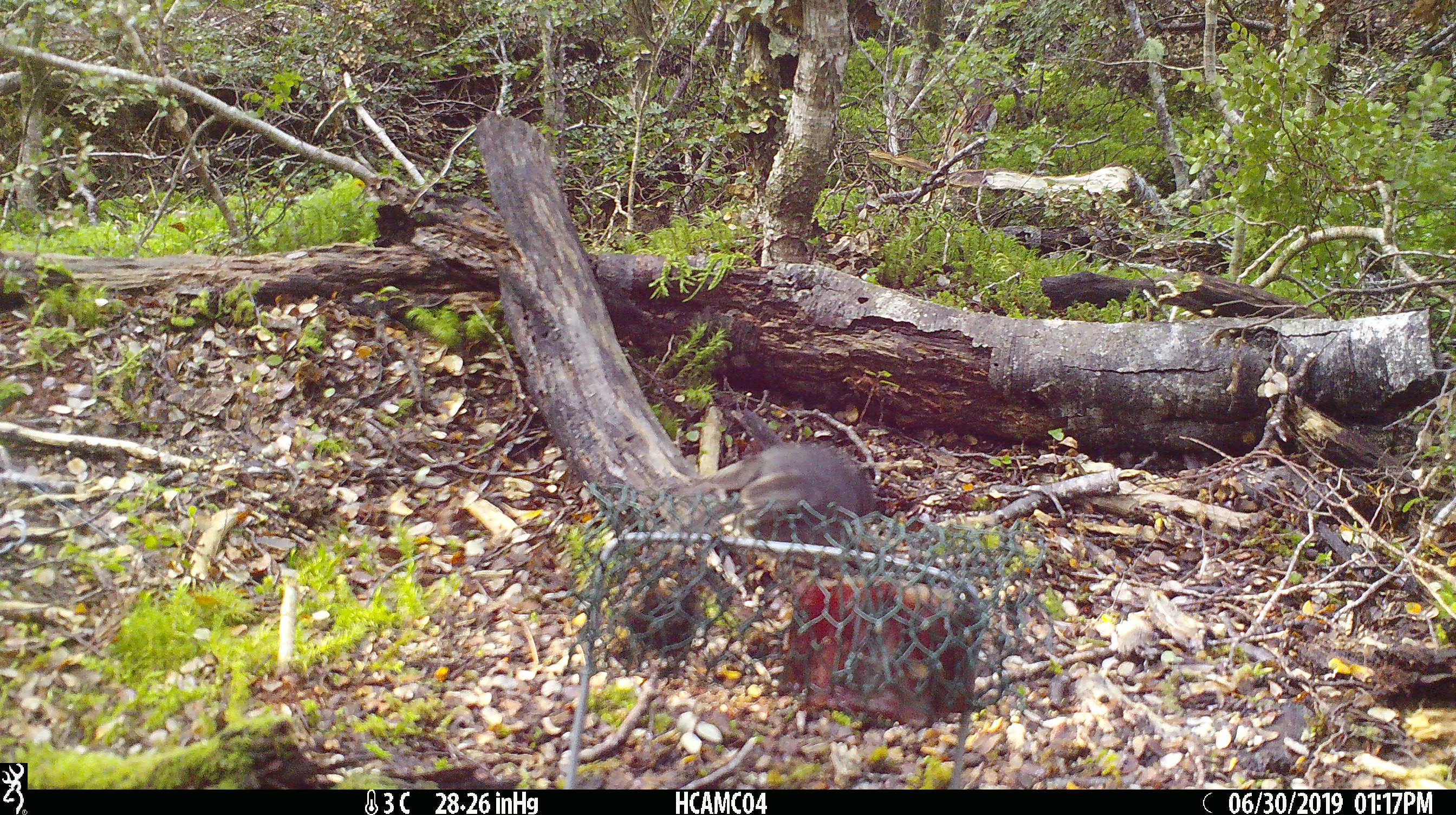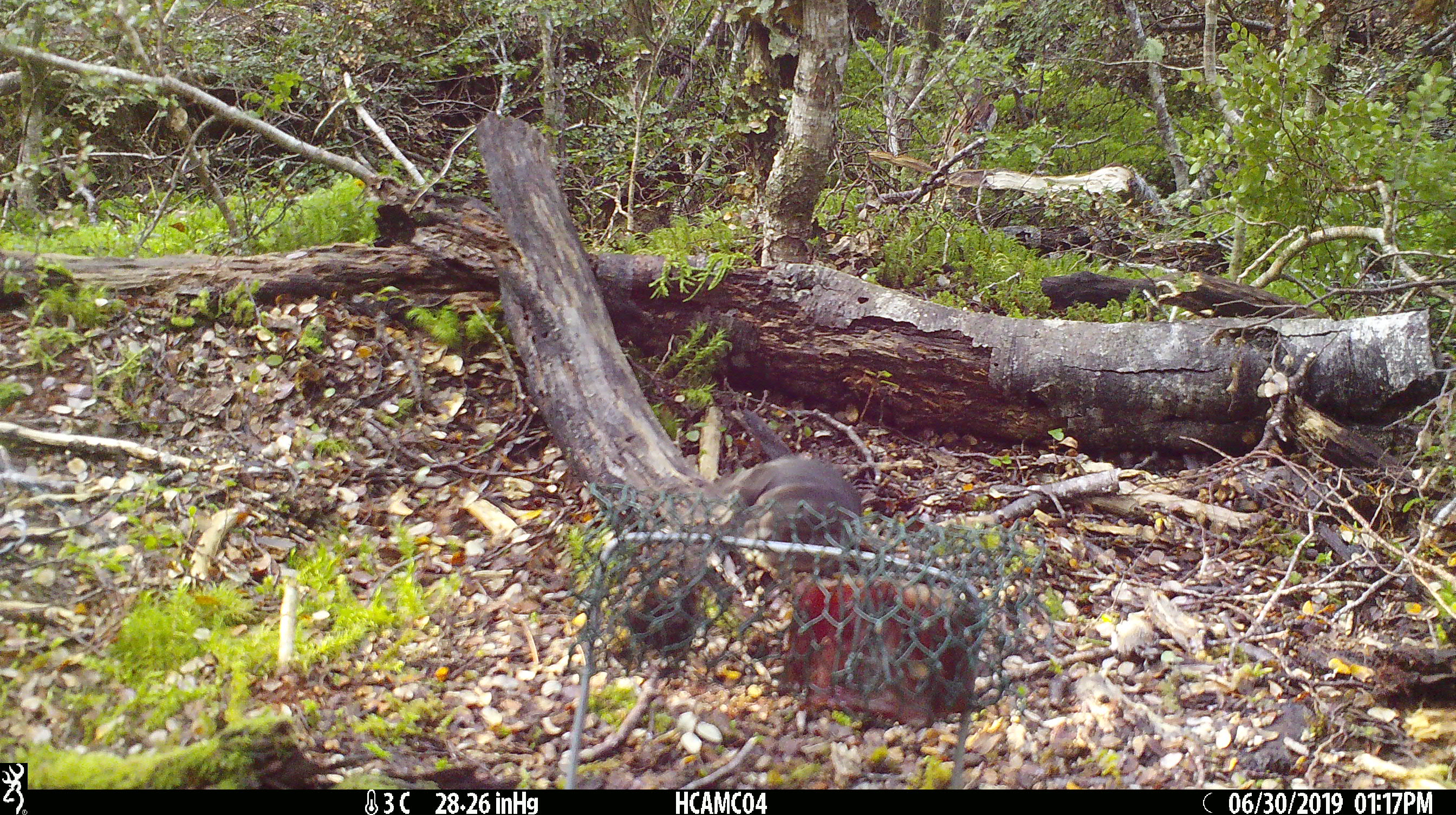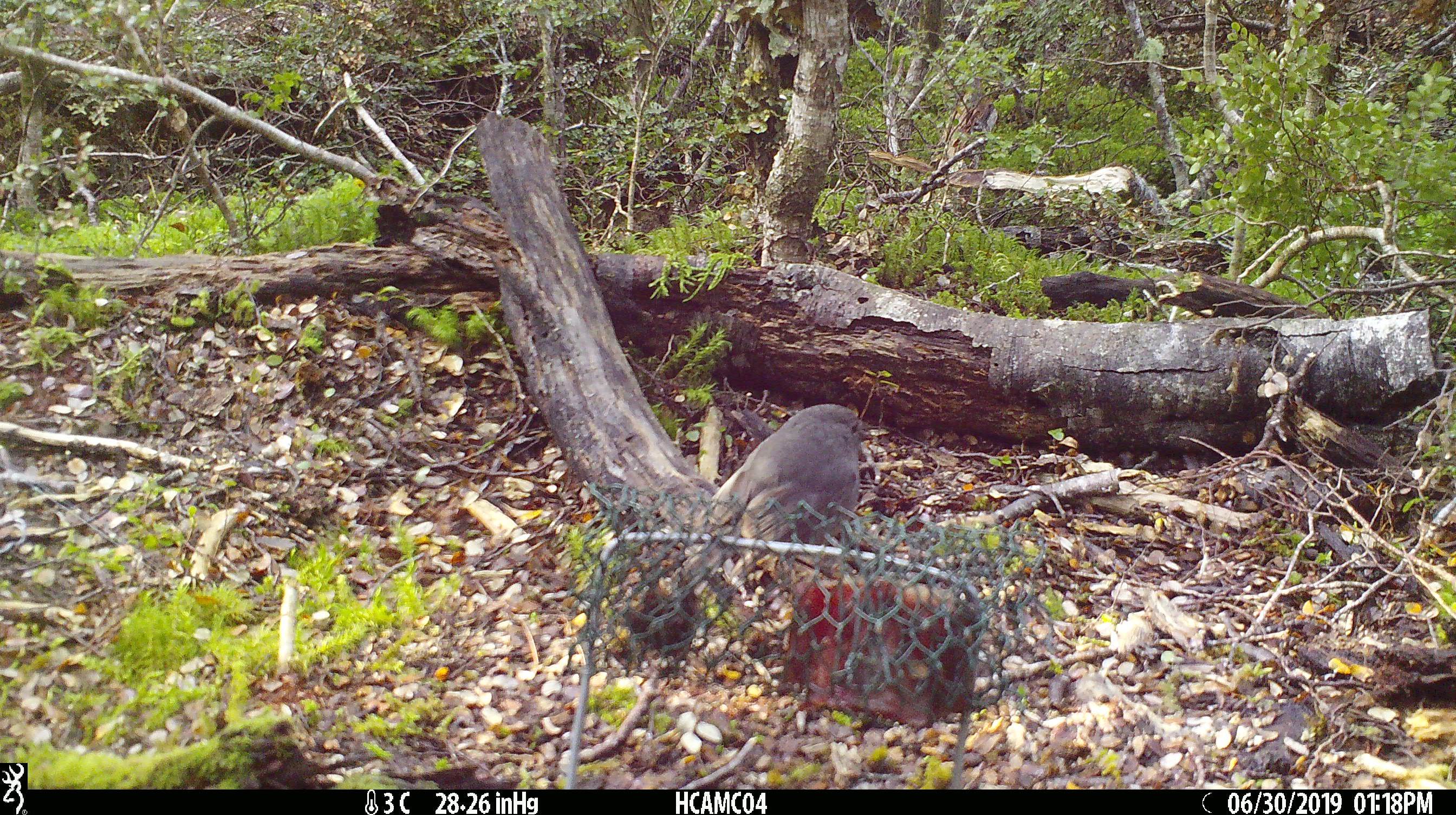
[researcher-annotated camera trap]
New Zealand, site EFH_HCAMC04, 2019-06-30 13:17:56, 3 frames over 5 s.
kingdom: Animalia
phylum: Chordata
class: Aves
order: Passeriformes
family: Petroicidae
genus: Petroica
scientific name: Petroica australis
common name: new zealand robin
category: robin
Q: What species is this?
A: Robin (new zealand robin) (Petroica australis).